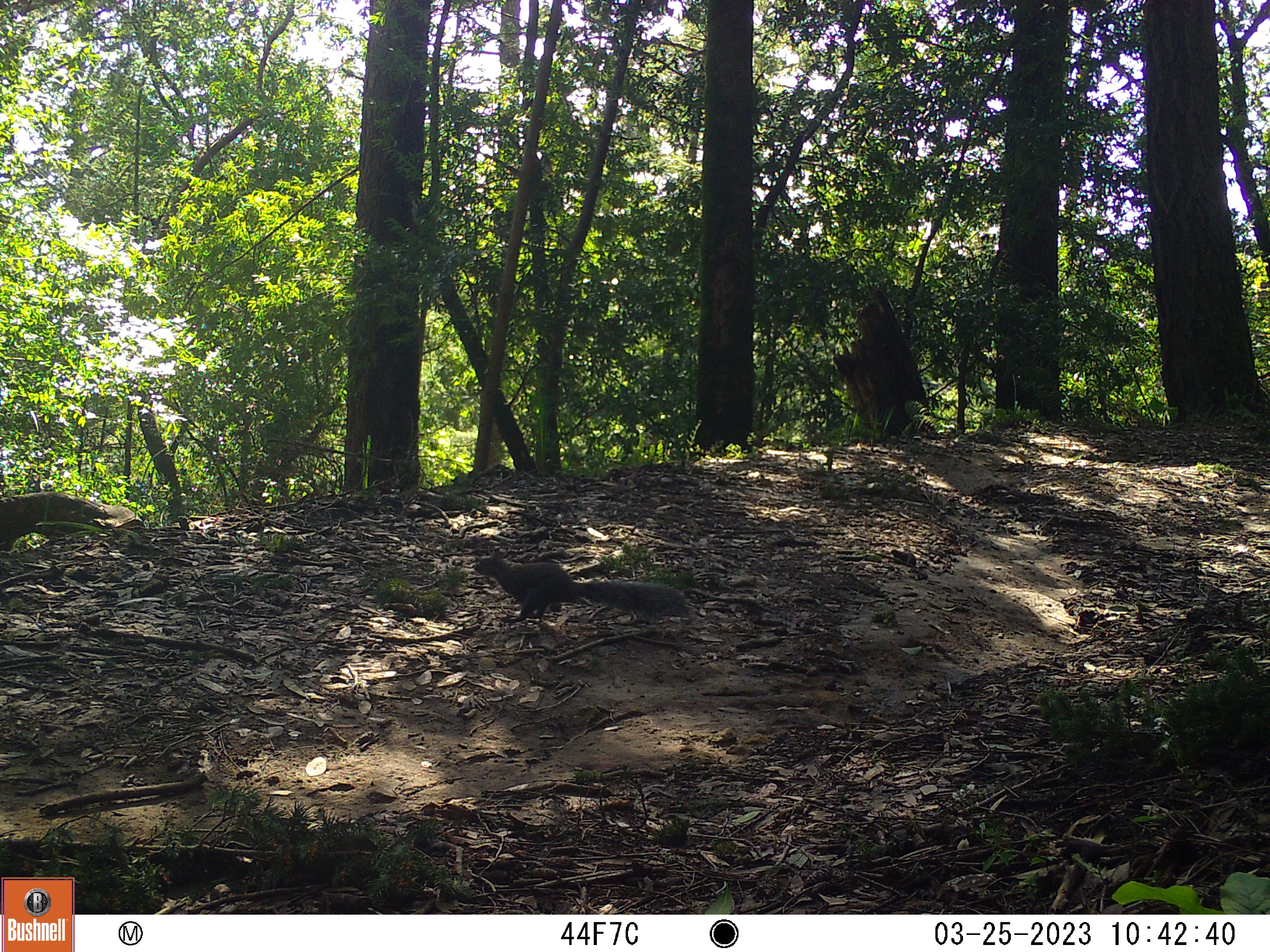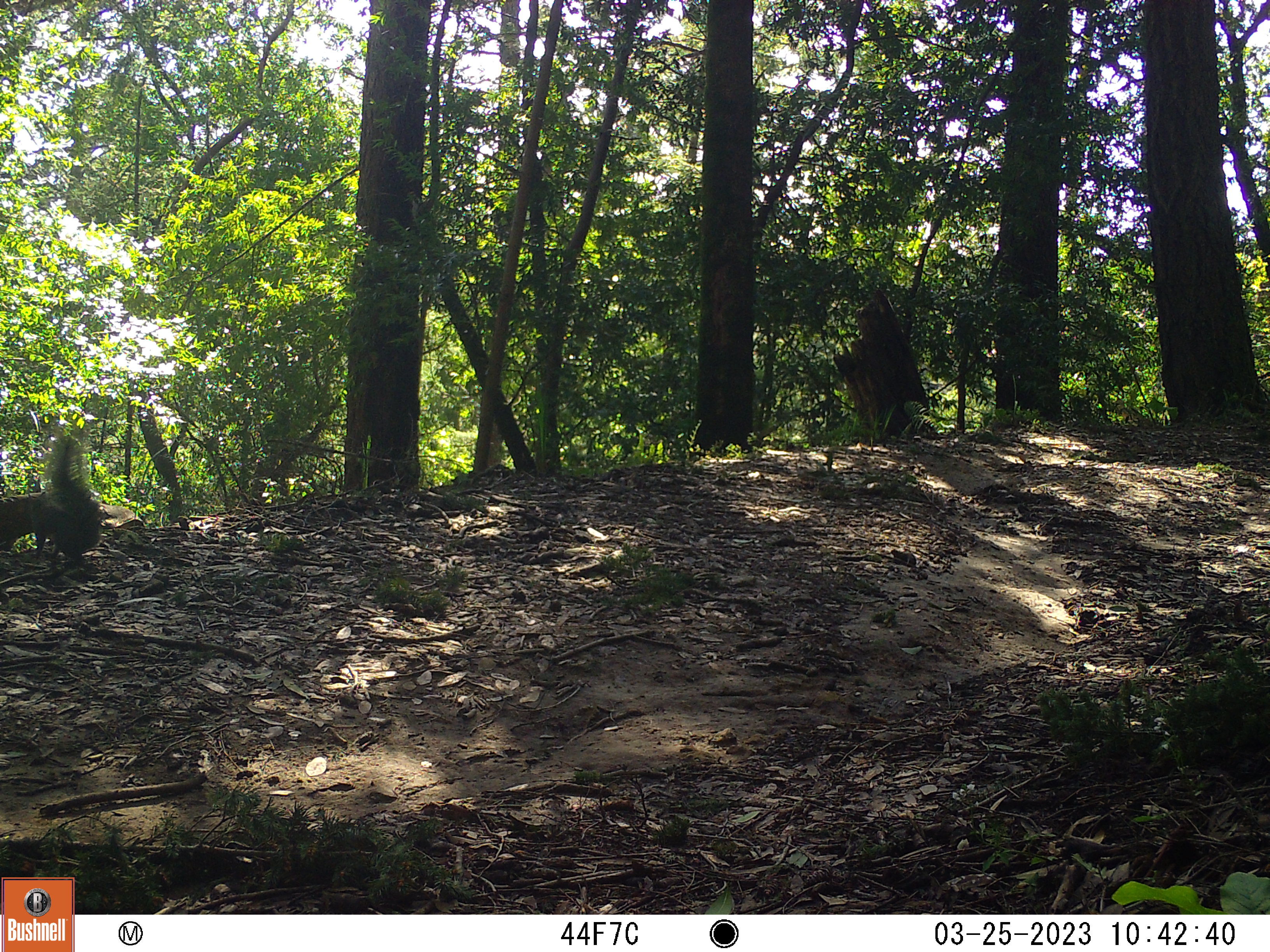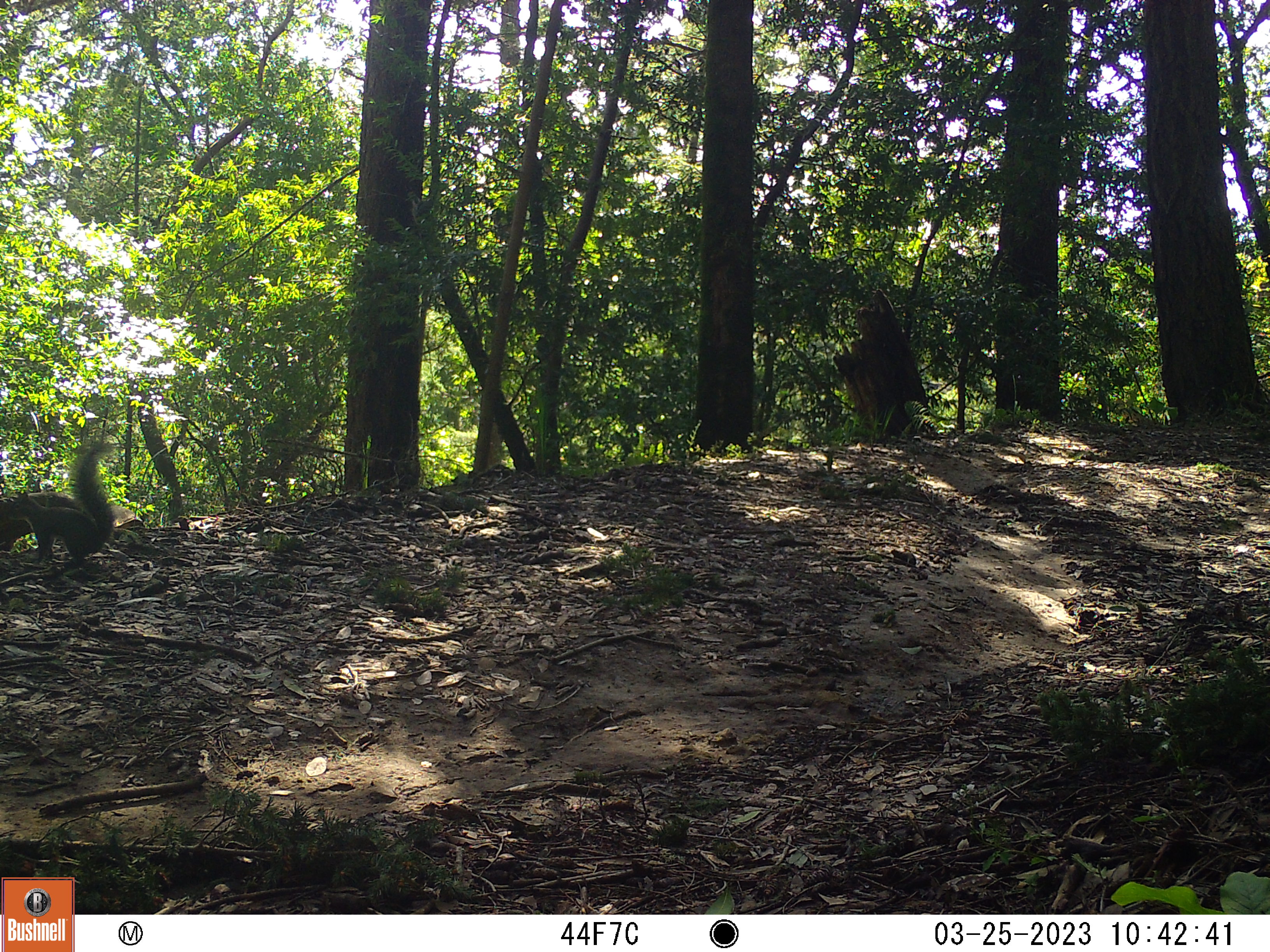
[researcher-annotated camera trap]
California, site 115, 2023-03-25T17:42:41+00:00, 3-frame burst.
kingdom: Animalia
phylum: Chordata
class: Mammalia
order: Rodentia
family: Sciuridae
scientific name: Sciuridae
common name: squirrel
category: unknown squirrel